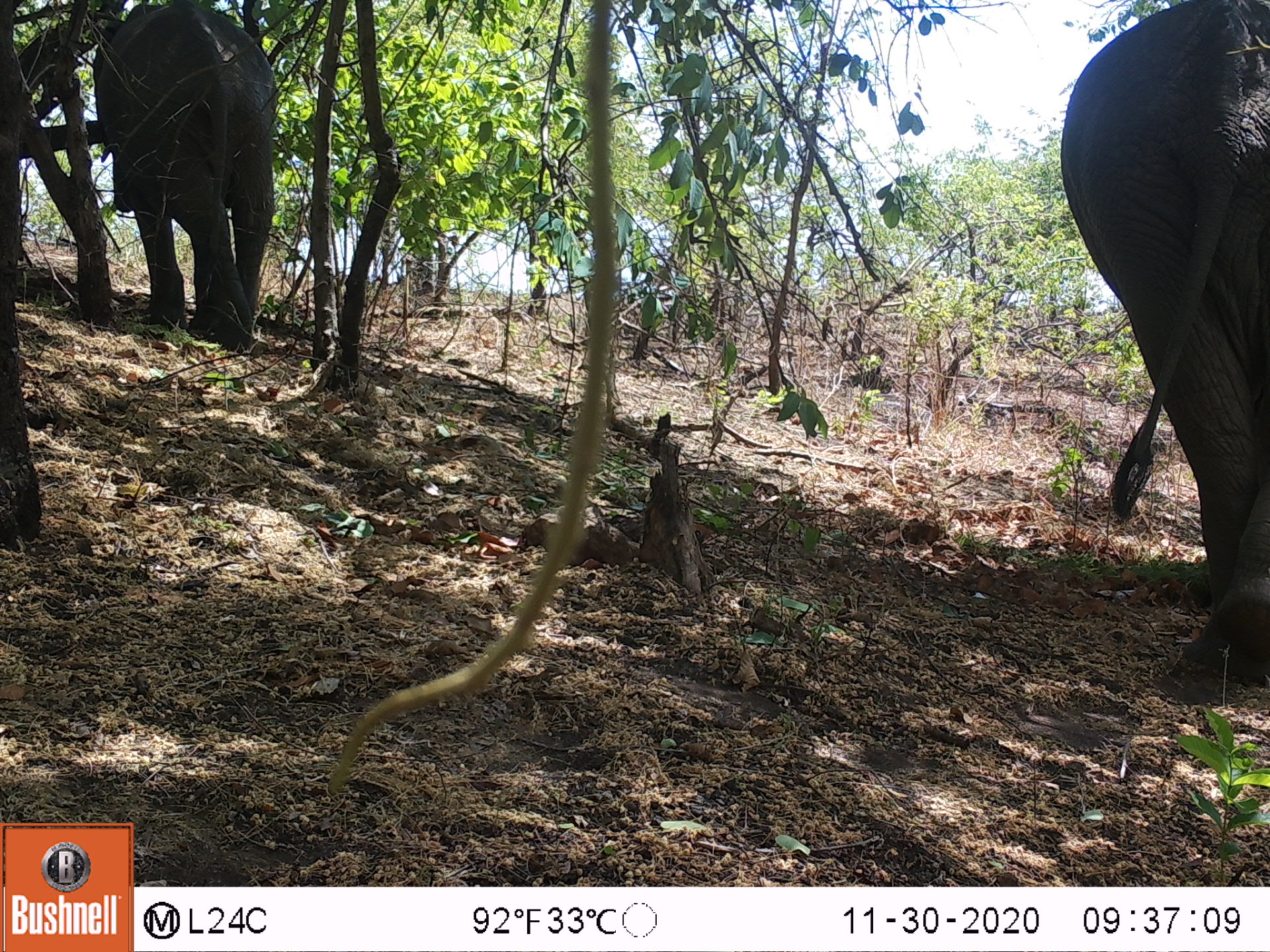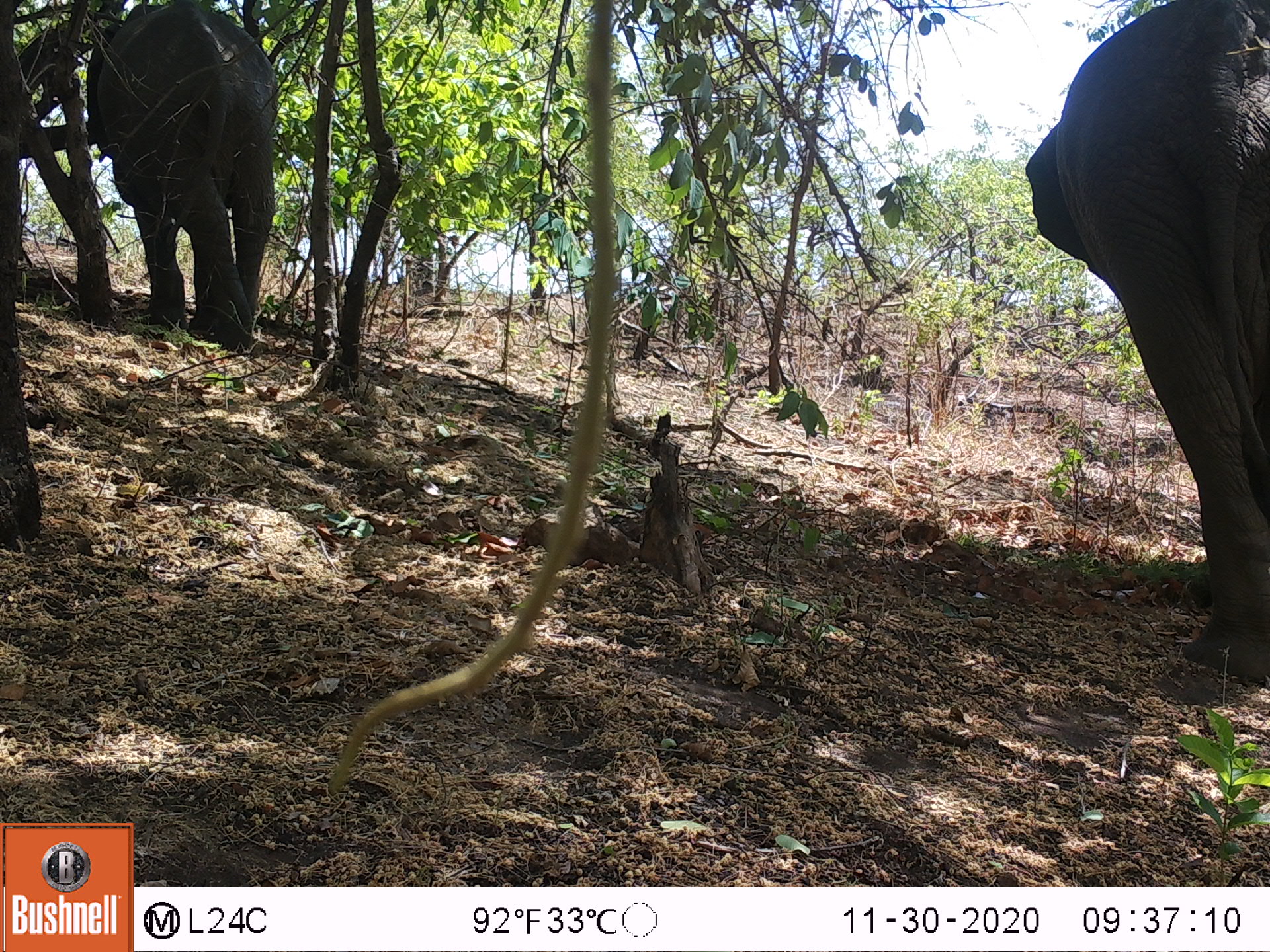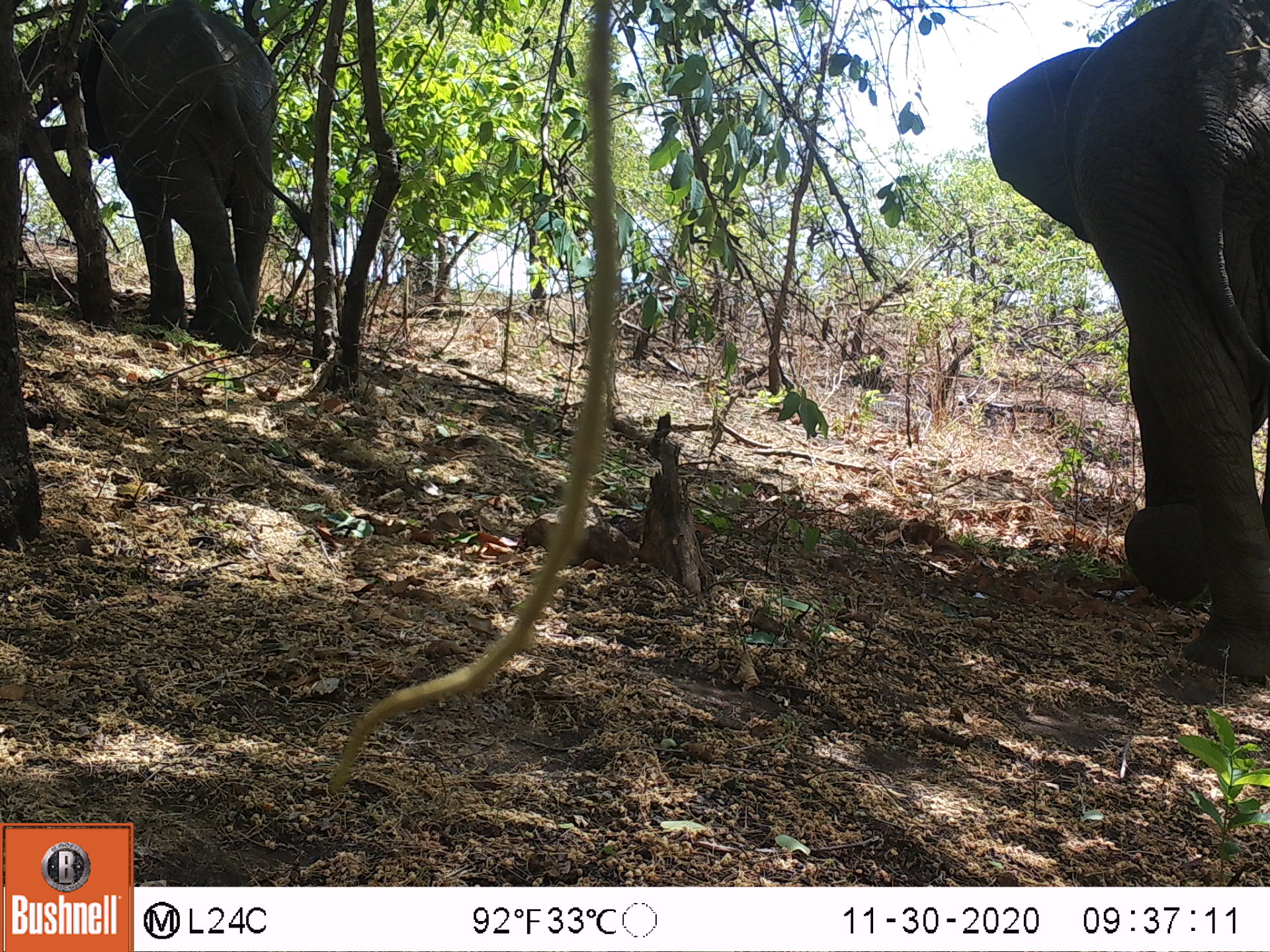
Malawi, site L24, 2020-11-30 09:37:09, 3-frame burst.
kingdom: Animalia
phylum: Chordata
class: Mammalia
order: Proboscidea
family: Elephantidae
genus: Loxodonta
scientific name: Loxodonta africana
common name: african savanna elephant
African savanna elephant (Loxodonta africana), count 2.